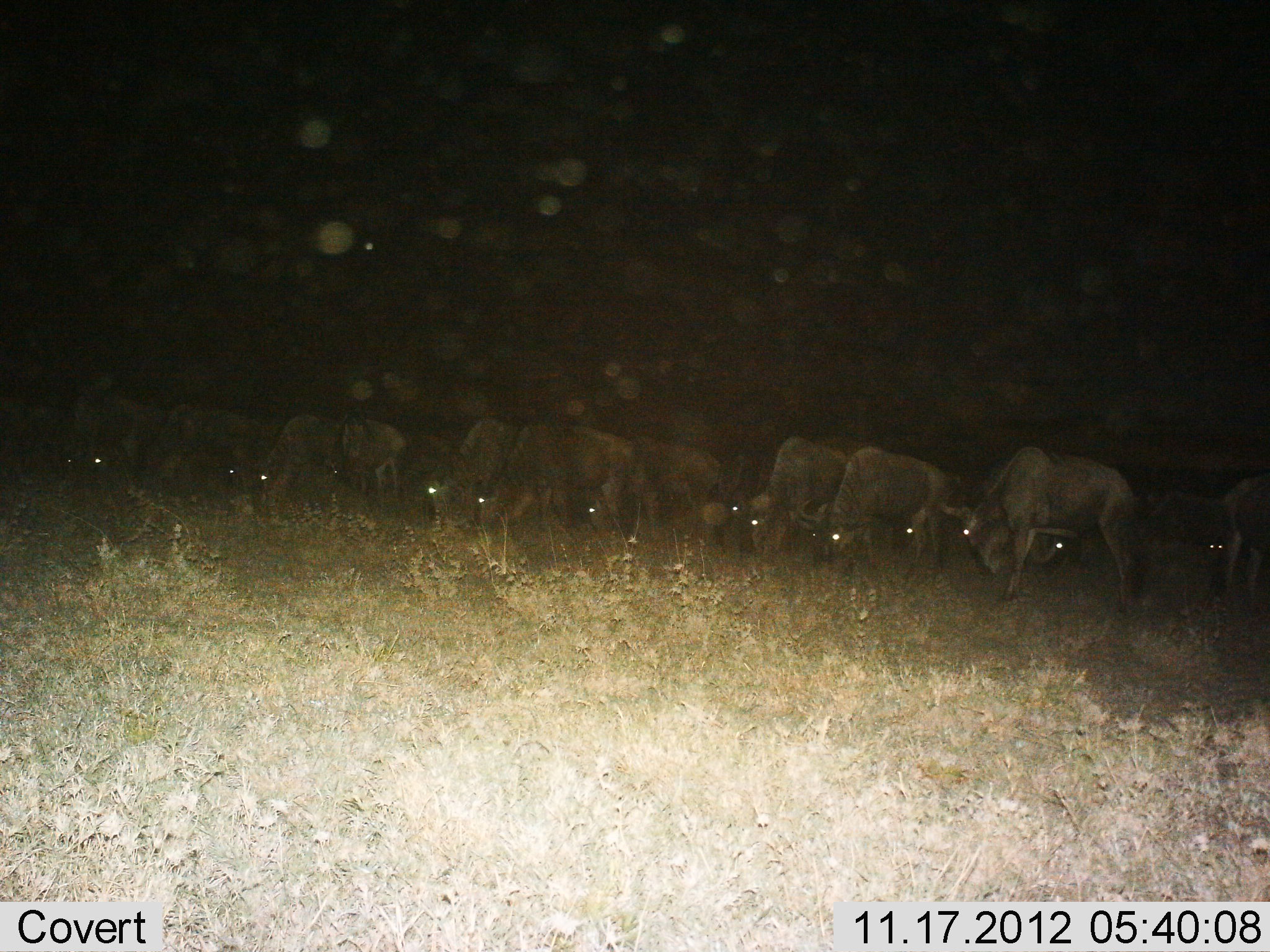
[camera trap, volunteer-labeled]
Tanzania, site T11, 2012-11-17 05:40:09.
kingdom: Animalia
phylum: Chordata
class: Mammalia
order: Artiodactyla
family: Bovidae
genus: Connochaetes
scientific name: Connochaetes taurinus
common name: blue wildebeest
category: wildebeest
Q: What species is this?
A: Wildebeest (blue wildebeest) (Connochaetes taurinus).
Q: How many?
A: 11-50.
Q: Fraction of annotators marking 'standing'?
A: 30%.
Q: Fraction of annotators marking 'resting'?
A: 10%.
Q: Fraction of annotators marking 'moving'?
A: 0%.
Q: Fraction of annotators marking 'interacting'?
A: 0%.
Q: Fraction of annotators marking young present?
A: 0%.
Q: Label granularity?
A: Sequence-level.